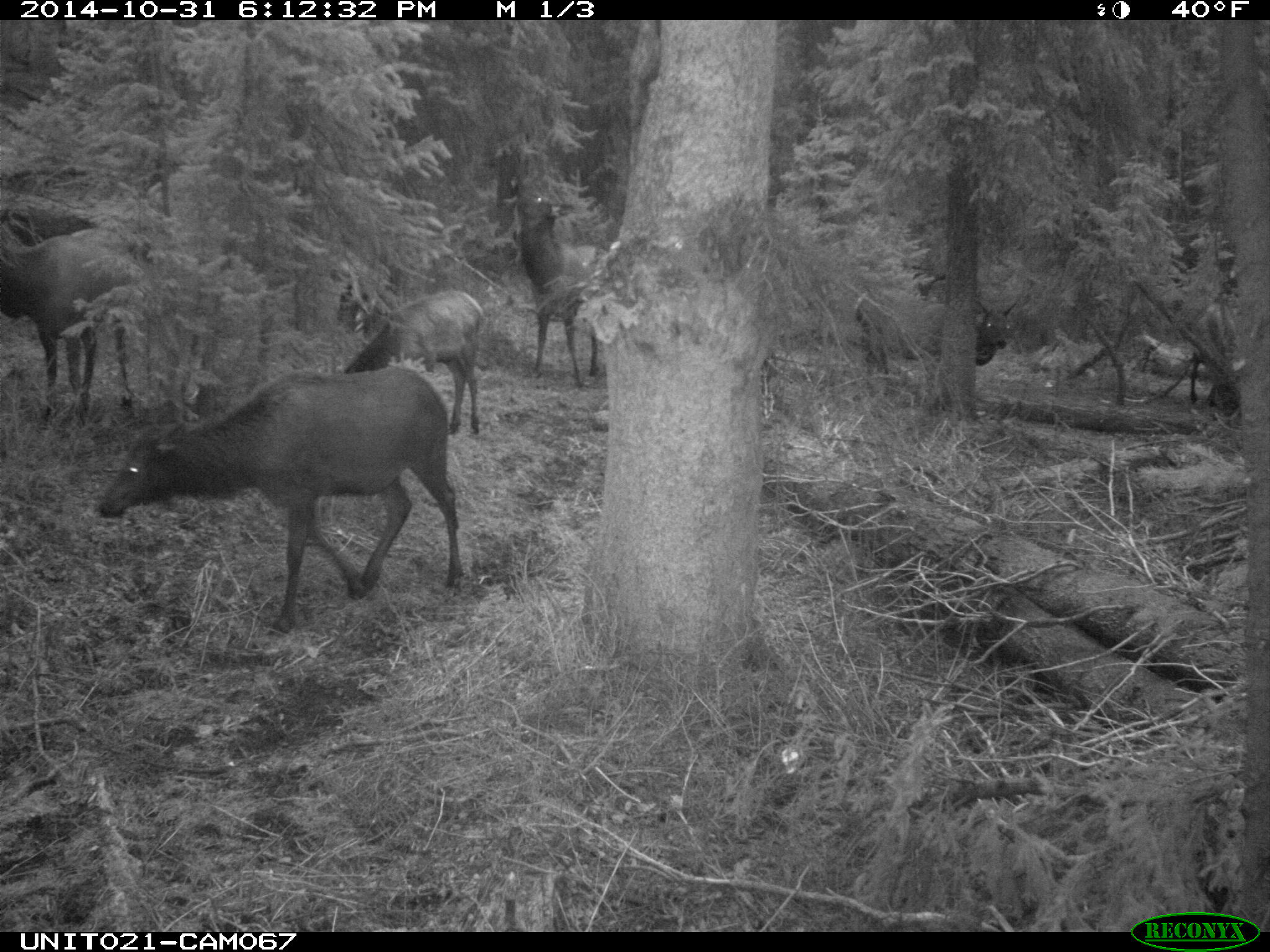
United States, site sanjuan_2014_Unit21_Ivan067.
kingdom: Animalia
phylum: Chordata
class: Mammalia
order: Artiodactyla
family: Cervidae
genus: Cervus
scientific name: Cervus elaphus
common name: red deer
Cervus elaphus (red deer).